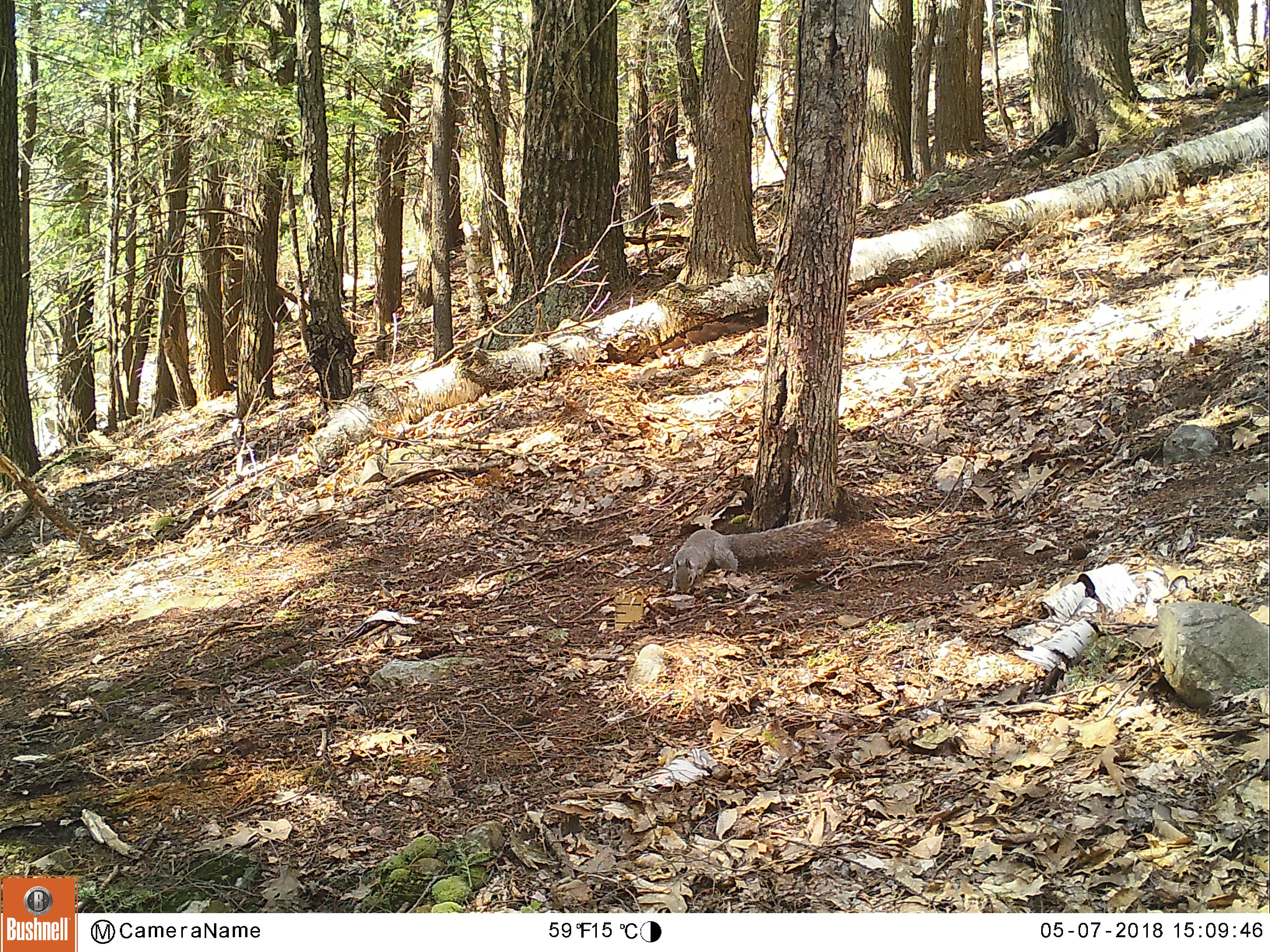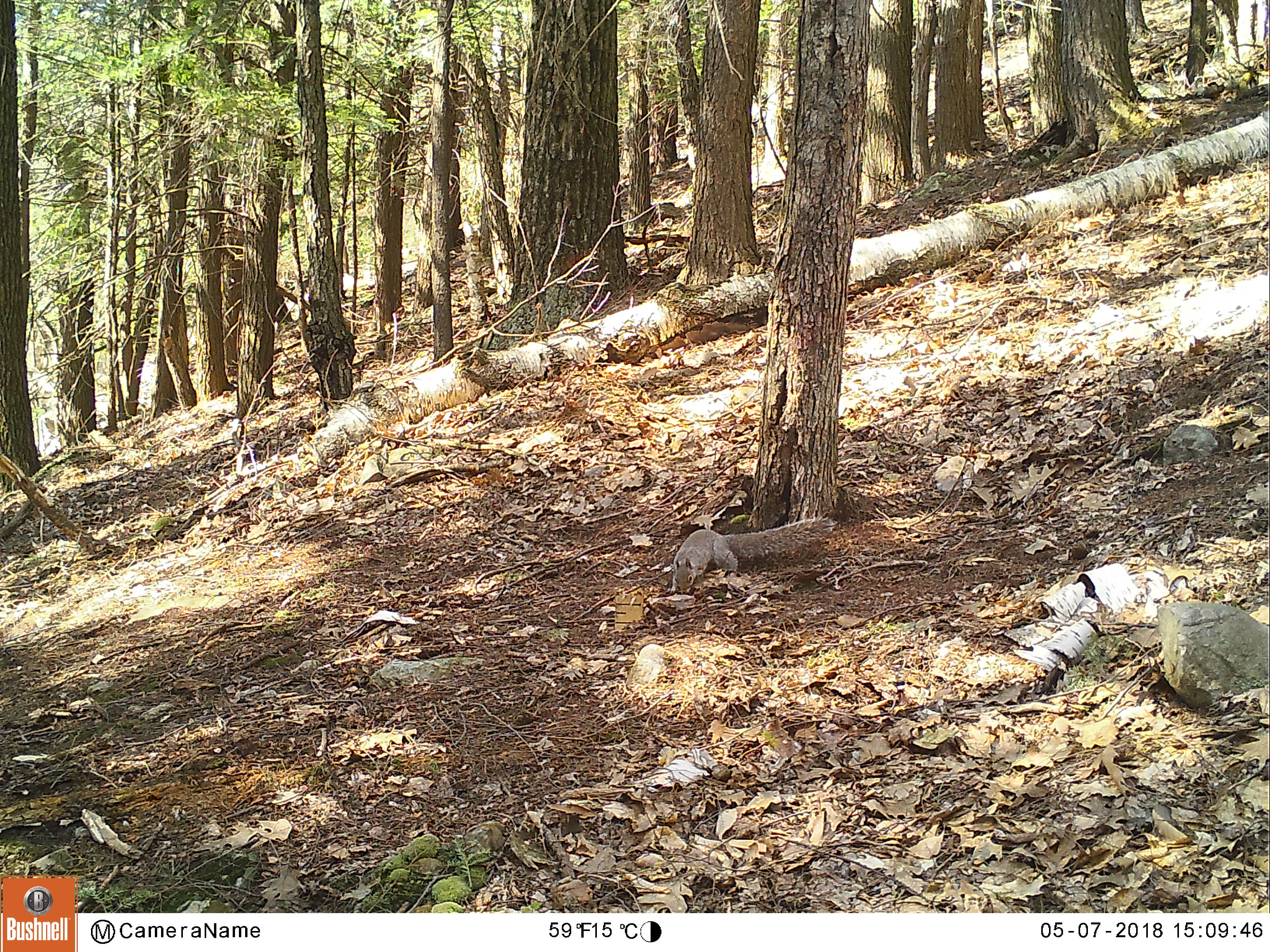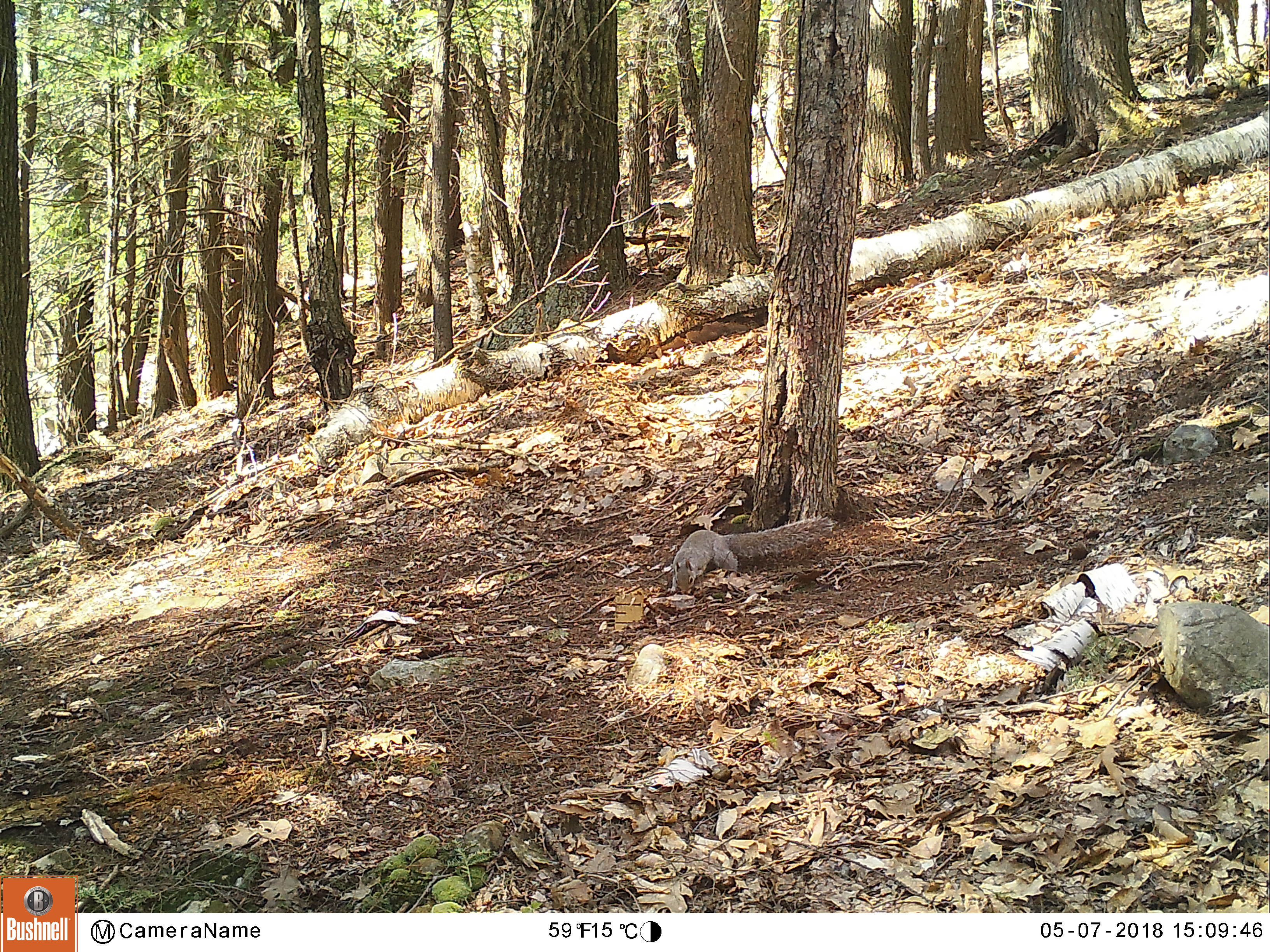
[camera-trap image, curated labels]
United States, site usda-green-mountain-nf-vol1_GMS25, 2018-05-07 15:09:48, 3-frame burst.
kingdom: Animalia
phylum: Chordata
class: Mammalia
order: Rodentia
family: Sciuridae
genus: Sciurus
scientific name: Sciurus carolinensis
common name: gray squirrel